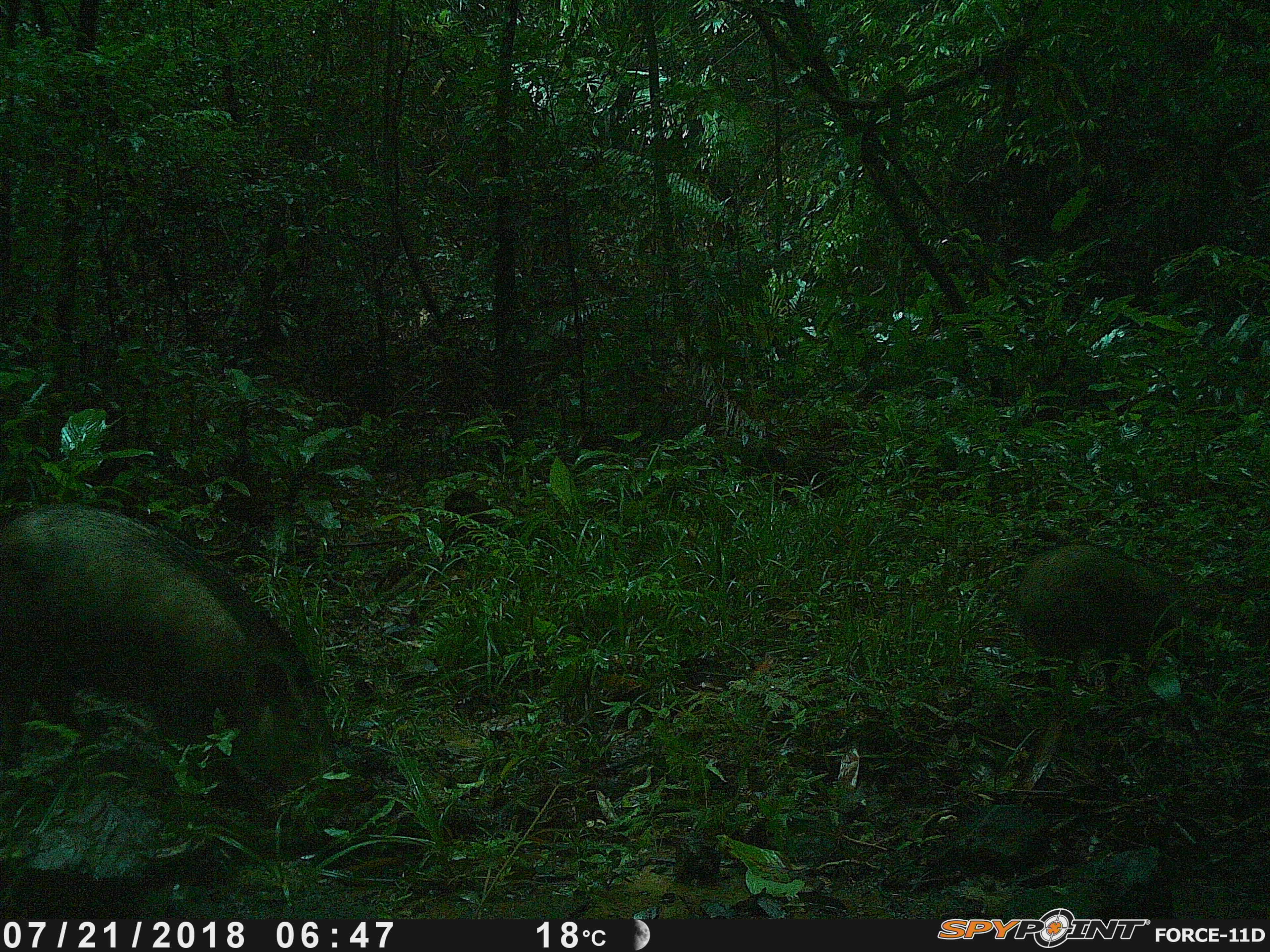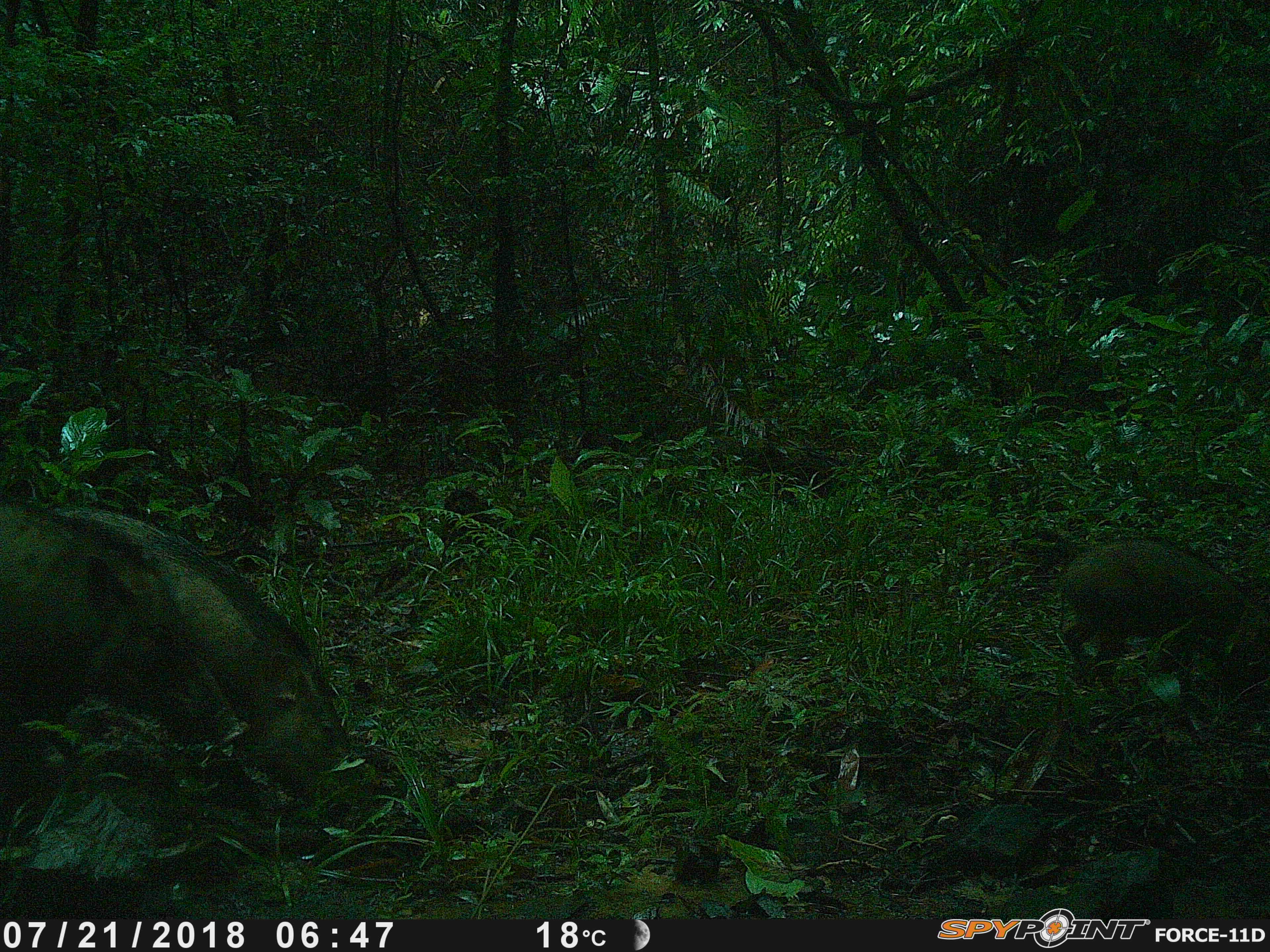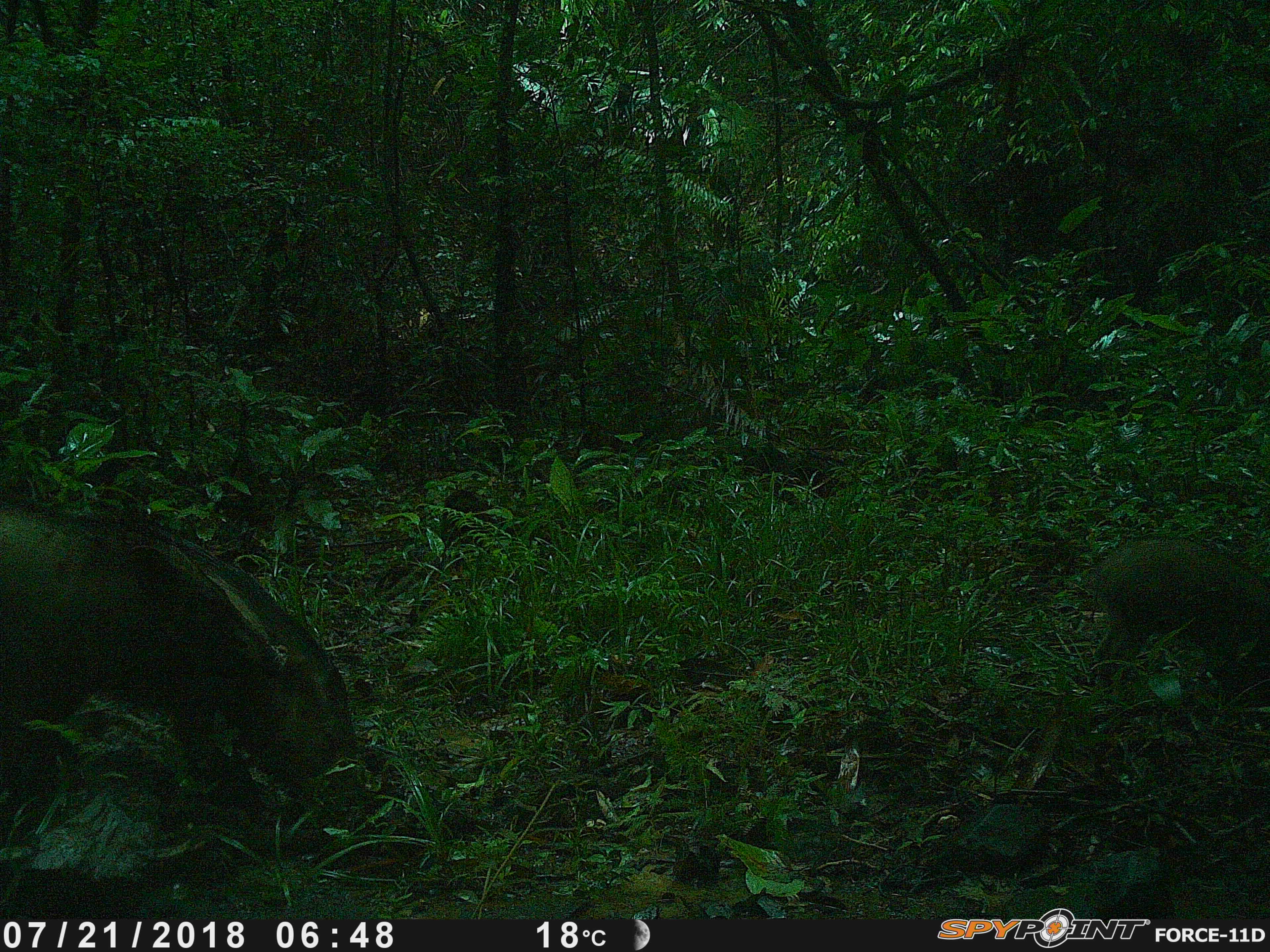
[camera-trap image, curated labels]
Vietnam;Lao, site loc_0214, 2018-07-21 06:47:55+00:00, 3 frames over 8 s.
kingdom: Animalia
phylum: Chordata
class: Mammalia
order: Artiodactyla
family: Suidae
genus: Sus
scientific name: Sus scrofa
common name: eurasian wild pig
Eurasian wild pig (Sus scrofa). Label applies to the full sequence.